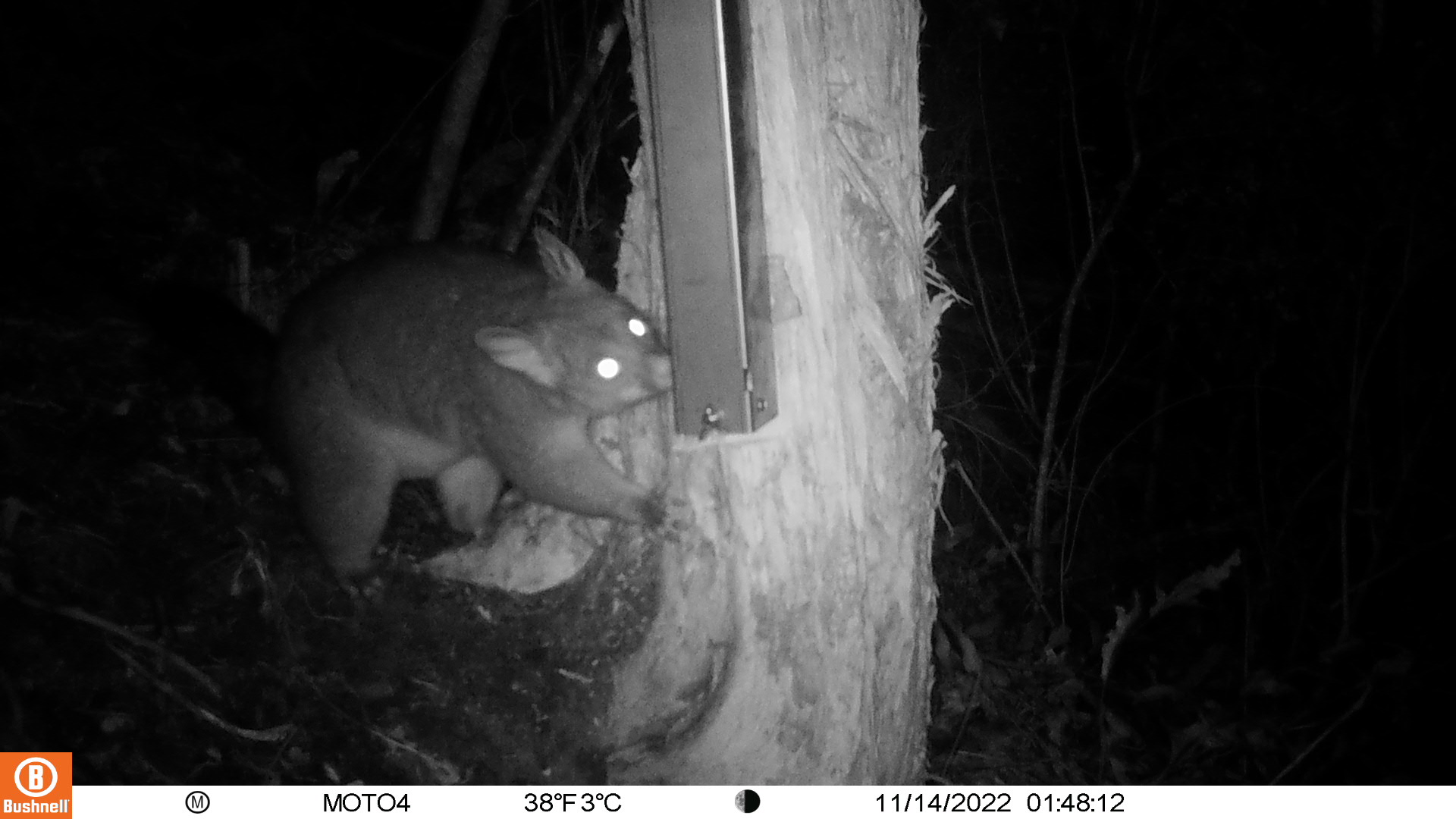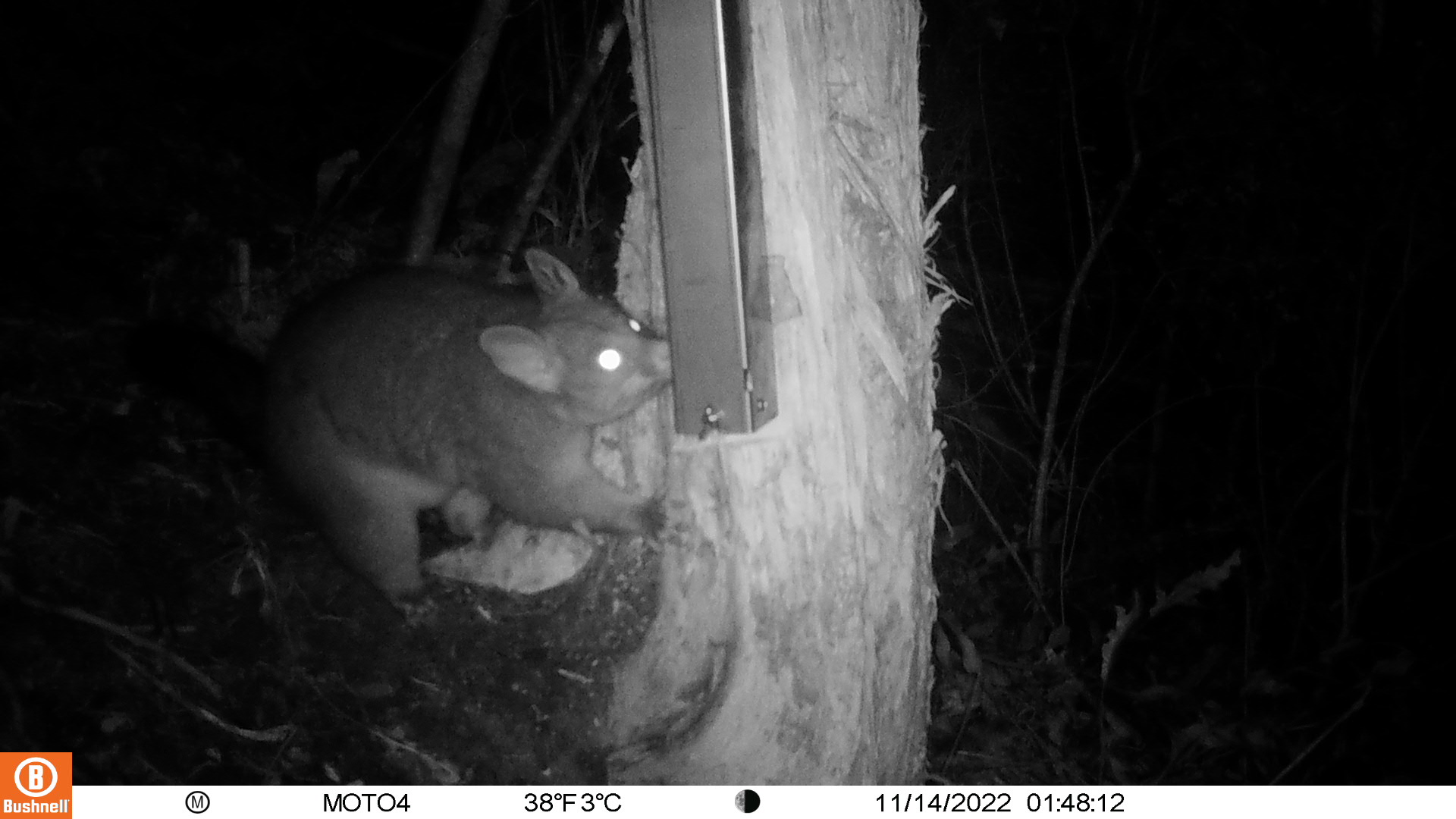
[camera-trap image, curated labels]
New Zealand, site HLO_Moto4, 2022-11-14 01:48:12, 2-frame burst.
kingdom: Animalia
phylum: Chordata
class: Mammalia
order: Diprotodontia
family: Phalangeridae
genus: Trichosurus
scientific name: Trichosurus vulpecula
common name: common brushtail possum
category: possum